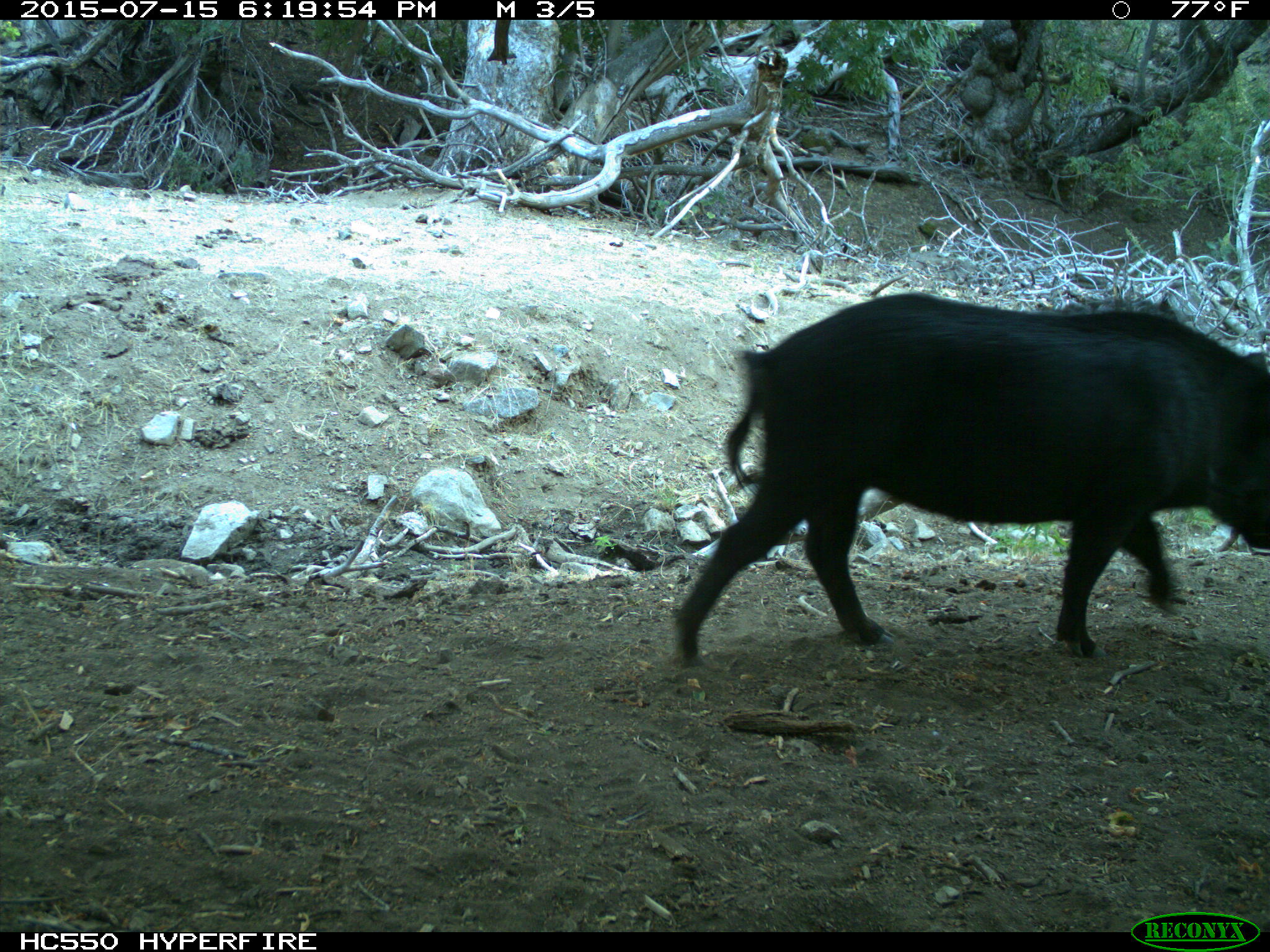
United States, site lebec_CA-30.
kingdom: Animalia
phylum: Chordata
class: Mammalia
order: Artiodactyla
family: Suidae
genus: Sus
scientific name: Sus scrofa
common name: wild boar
Sus scrofa (wild boar).